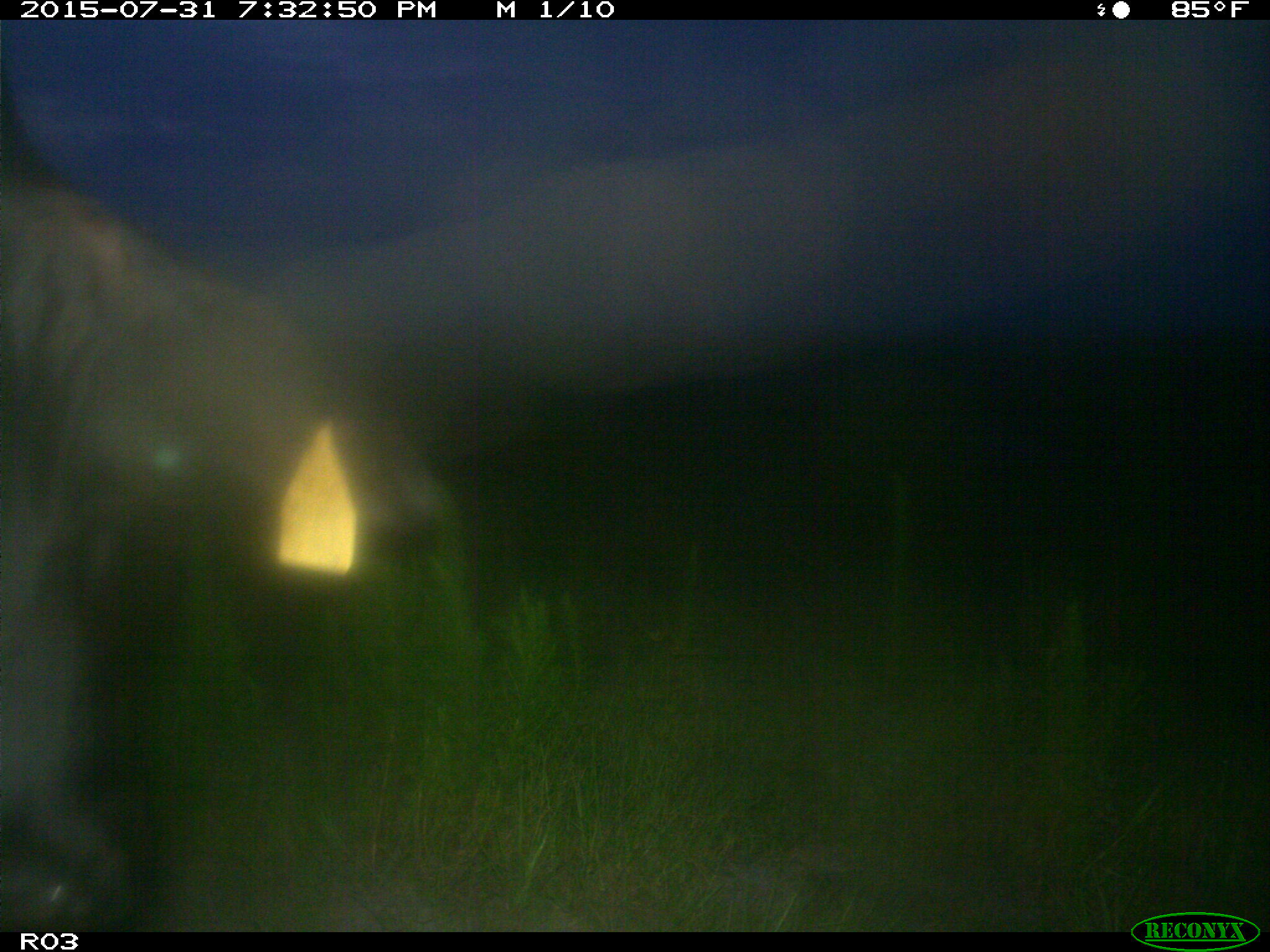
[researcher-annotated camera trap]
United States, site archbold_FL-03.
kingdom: Animalia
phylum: Chordata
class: Mammalia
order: Artiodactyla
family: Bovidae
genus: Bos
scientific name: Bos taurus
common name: domestic cow